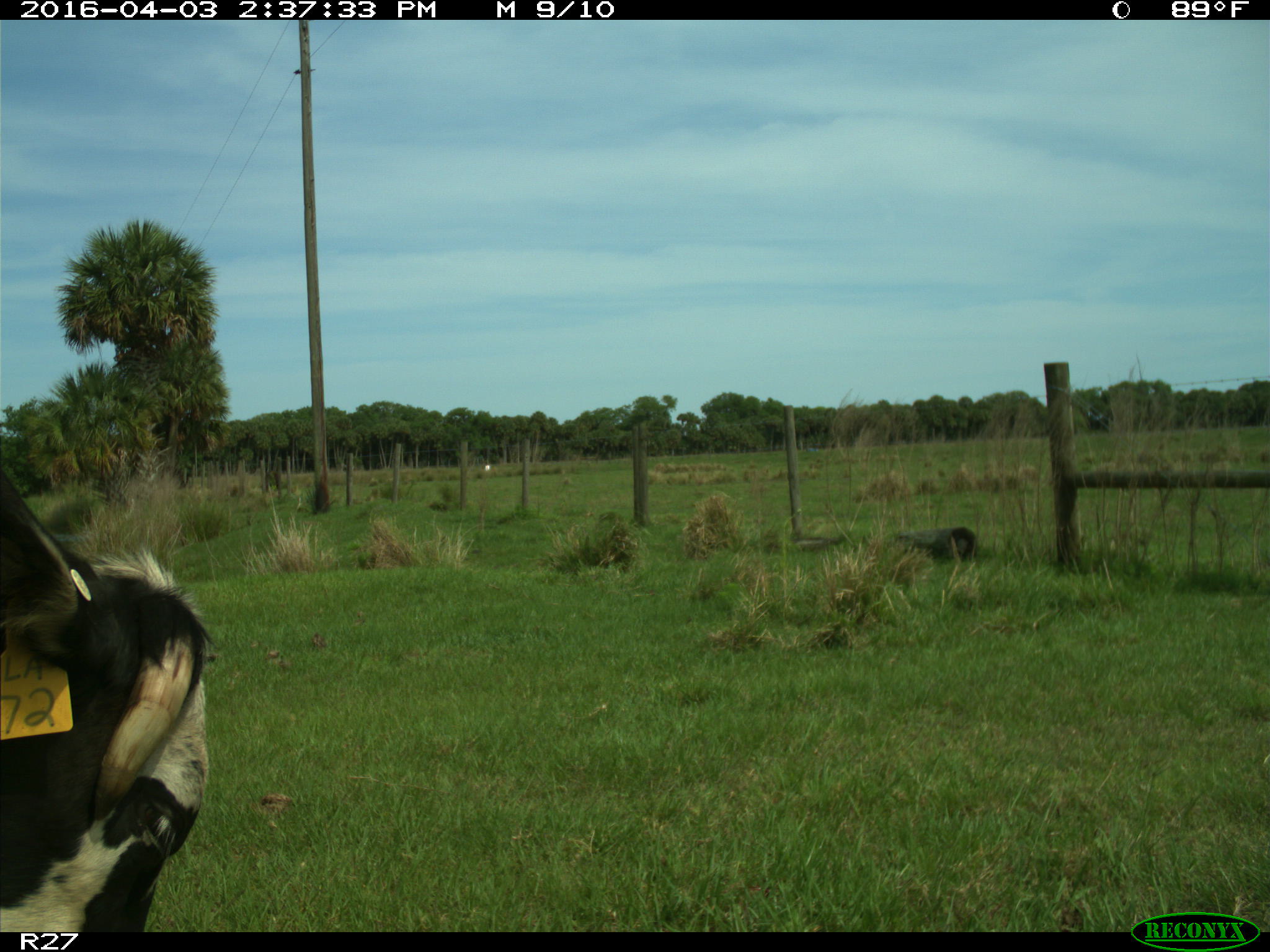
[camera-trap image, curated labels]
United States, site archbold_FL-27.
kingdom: Animalia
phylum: Chordata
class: Mammalia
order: Artiodactyla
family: Bovidae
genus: Bos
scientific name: Bos taurus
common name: domestic cow